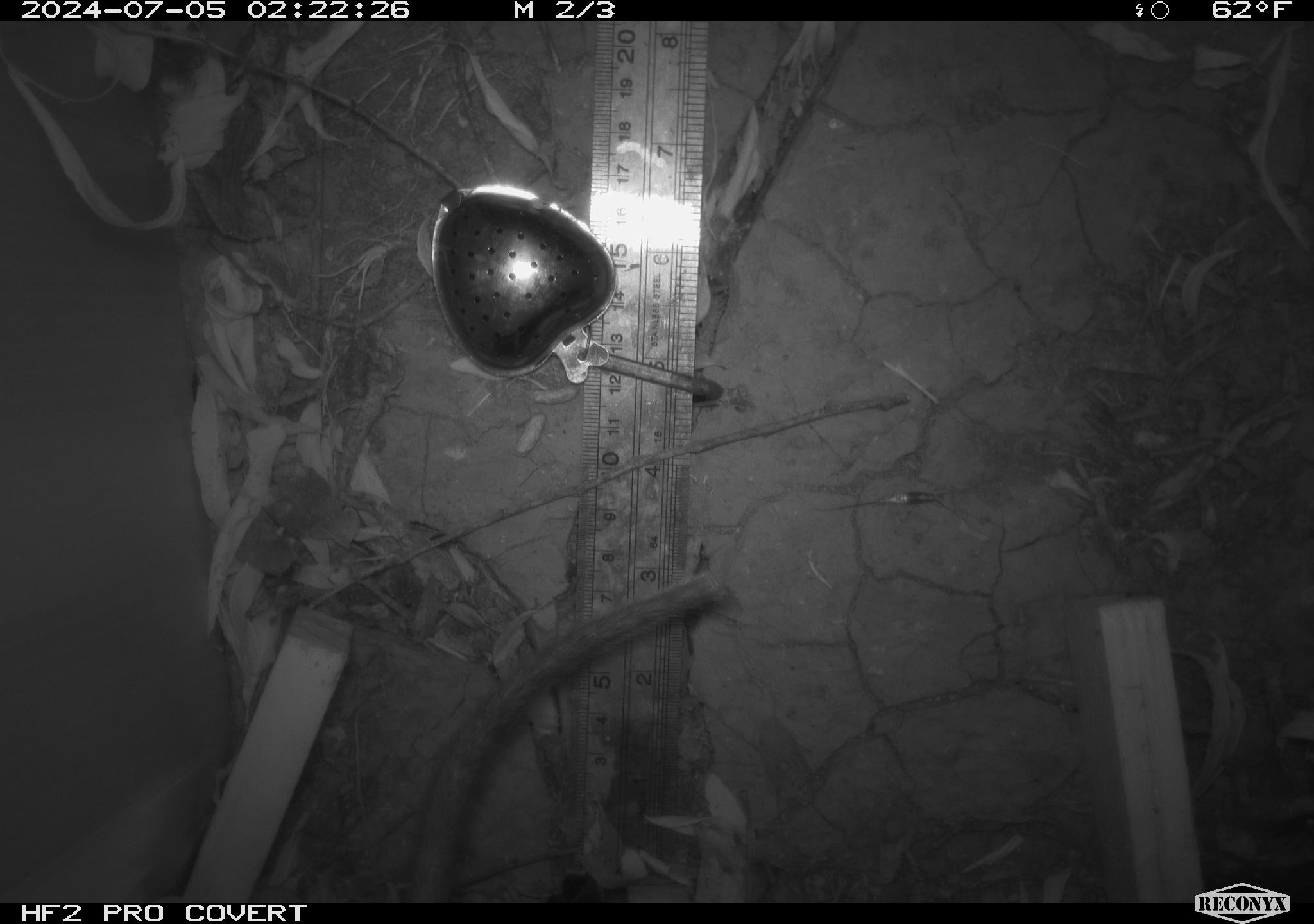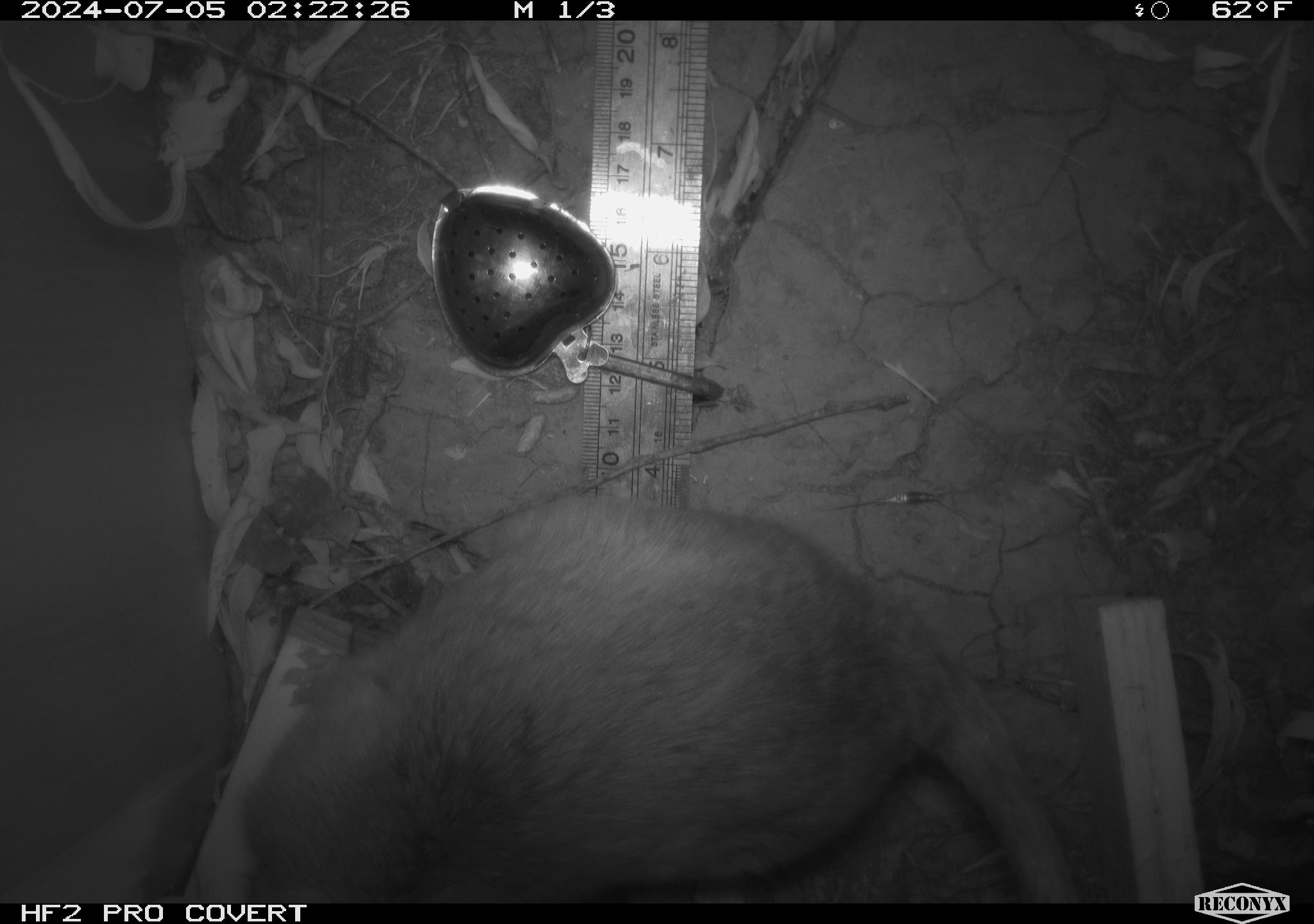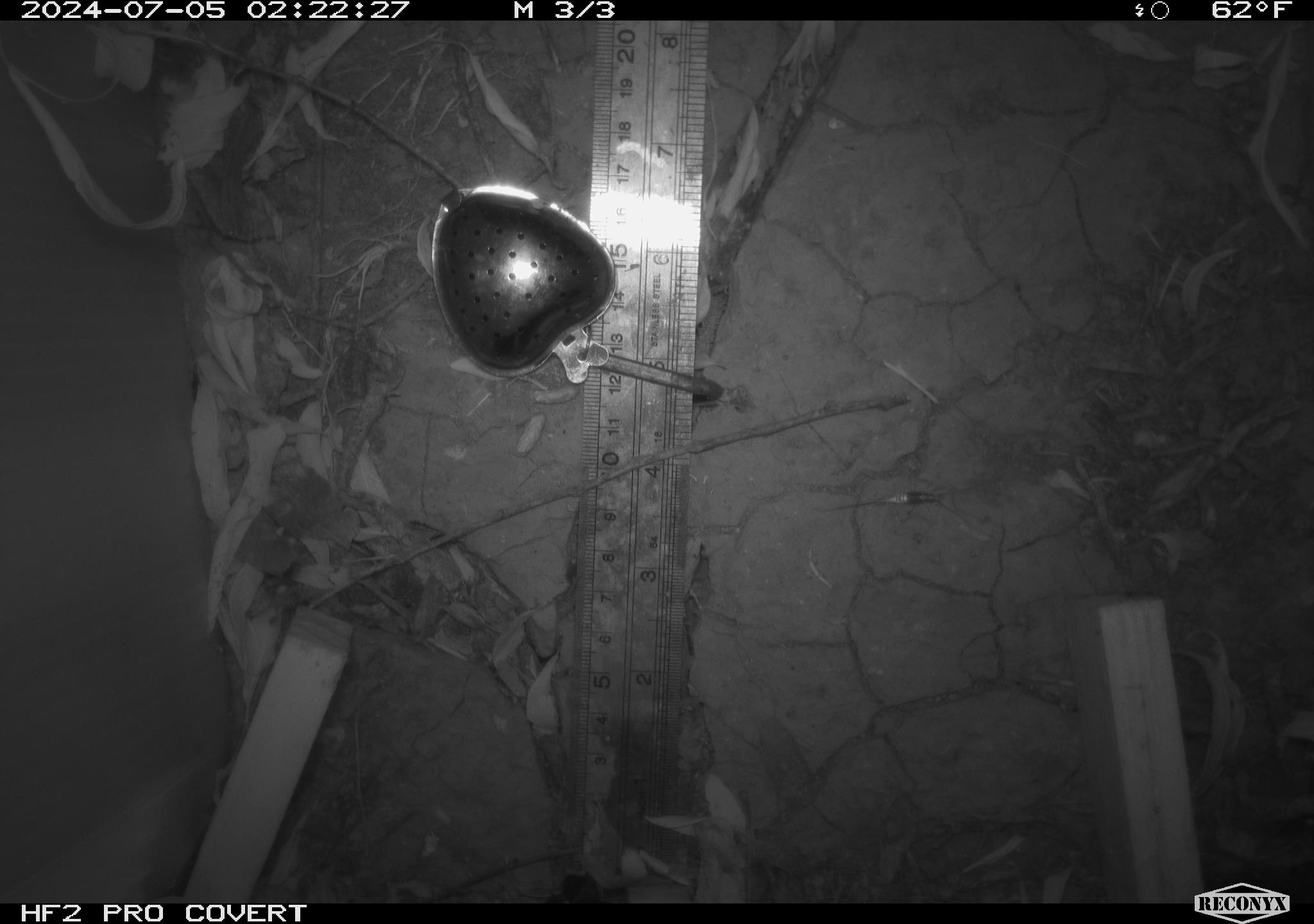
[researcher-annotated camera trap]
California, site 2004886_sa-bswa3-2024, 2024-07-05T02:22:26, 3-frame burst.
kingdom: Animalia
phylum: Chordata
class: Mammalia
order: Rodentia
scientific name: Rodentia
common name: woodrat or rat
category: woodrat or rat species